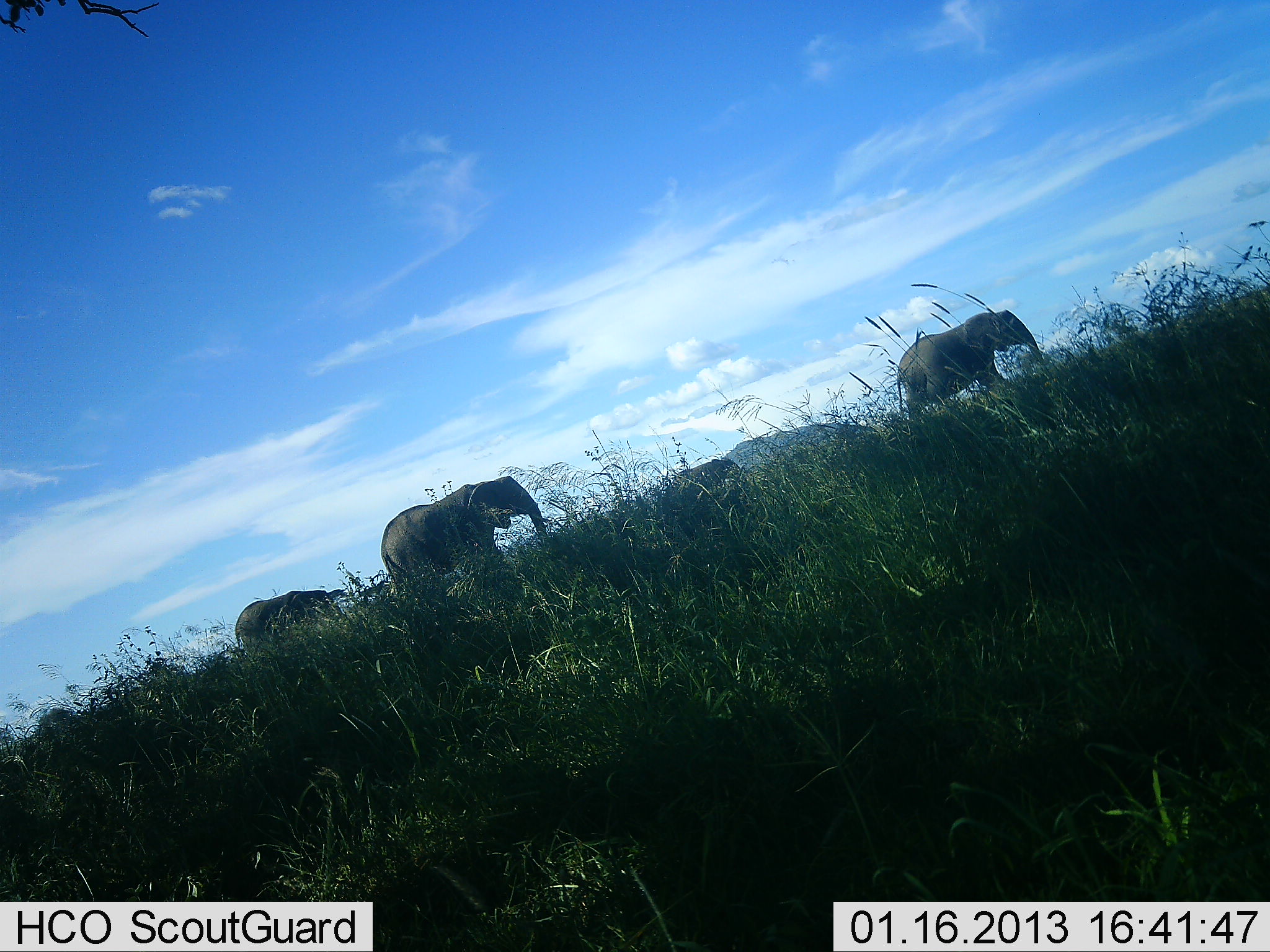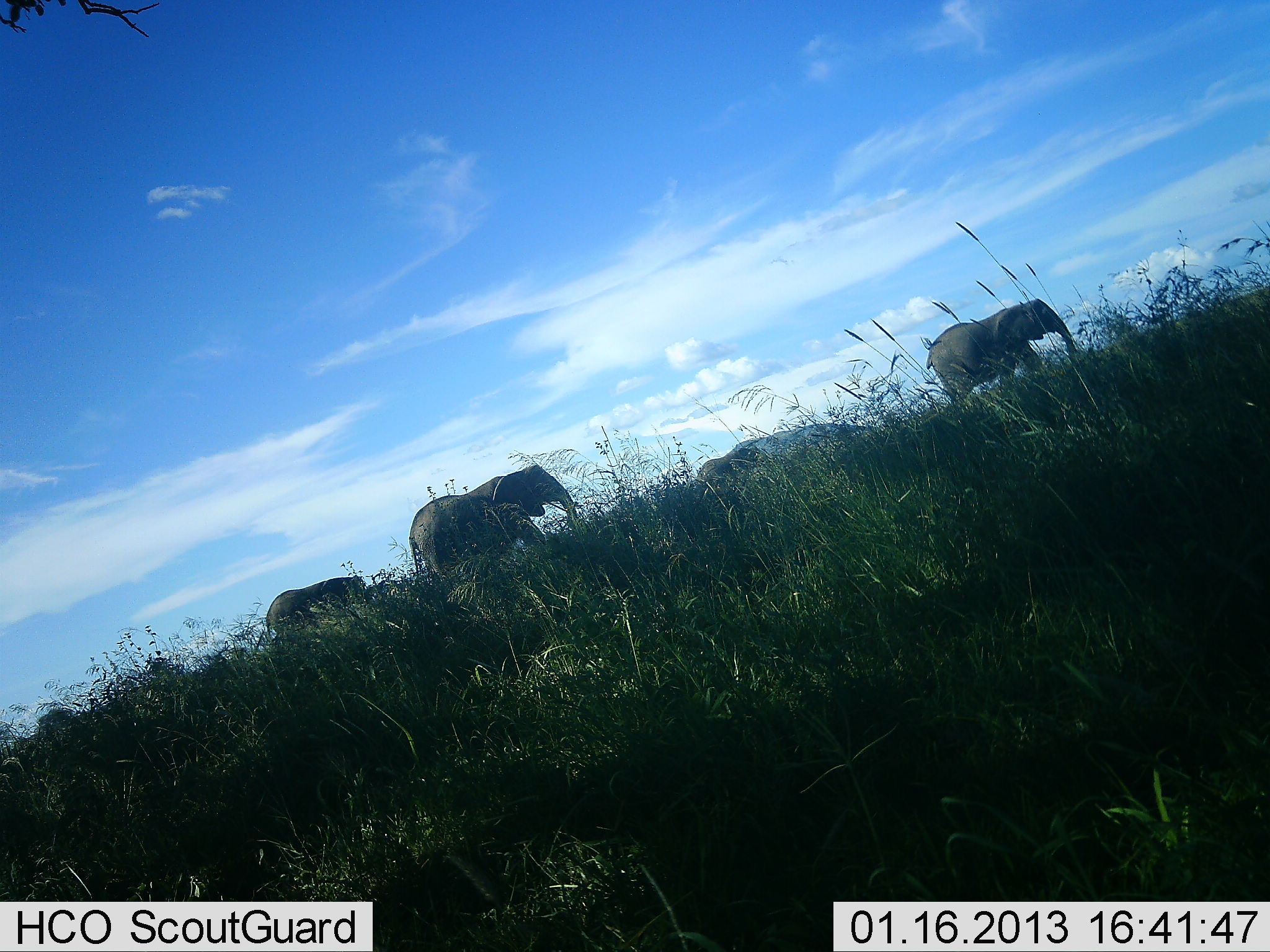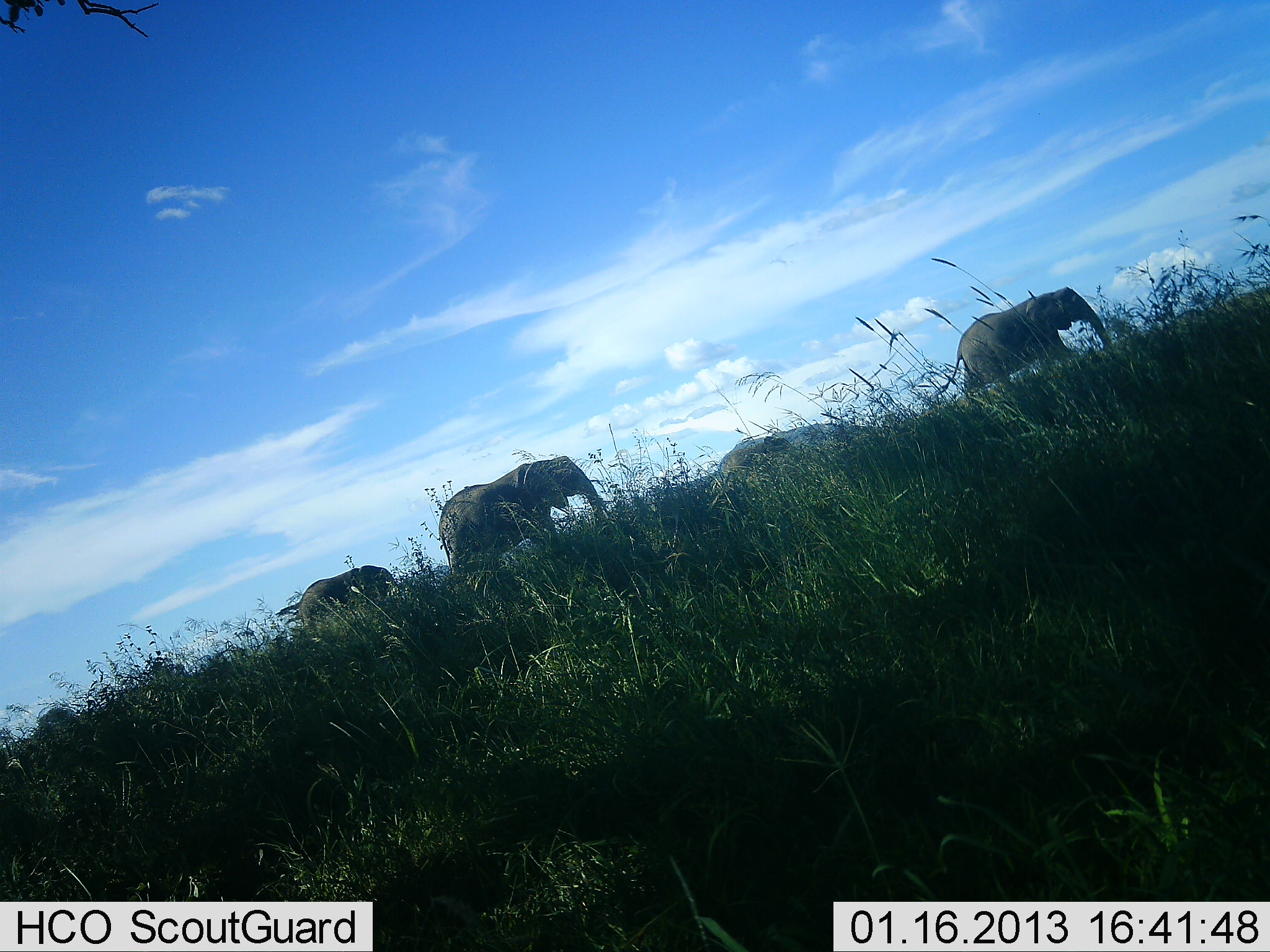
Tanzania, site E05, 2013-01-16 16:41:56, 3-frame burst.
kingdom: Animalia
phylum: Chordata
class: Mammalia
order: Proboscidea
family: Elephantidae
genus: Loxodonta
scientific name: Loxodonta africana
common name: african bush elephant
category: elephant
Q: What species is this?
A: Elephant (african bush elephant) (Loxodonta africana).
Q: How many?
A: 4.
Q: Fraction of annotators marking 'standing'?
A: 0%.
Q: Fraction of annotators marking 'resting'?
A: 0%.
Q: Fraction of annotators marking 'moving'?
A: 100%.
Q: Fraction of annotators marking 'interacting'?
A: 0%.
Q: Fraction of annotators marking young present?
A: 40%.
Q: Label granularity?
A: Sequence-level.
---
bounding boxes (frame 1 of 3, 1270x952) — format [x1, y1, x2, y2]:
animal: [381, 476, 549, 594]; [897, 311, 1044, 419]; [233, 590, 342, 651]; [664, 457, 741, 487]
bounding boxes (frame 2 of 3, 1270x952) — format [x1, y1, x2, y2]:
animal: [926, 299, 1077, 404]; [409, 495, 549, 585]; [465, 463, 584, 540]; [265, 574, 374, 636]; [697, 449, 763, 476]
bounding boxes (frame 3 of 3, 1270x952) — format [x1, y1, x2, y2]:
animal: [934, 288, 1112, 404]; [437, 479, 566, 579]; [273, 565, 399, 634]; [495, 455, 611, 529]; [697, 449, 763, 476]